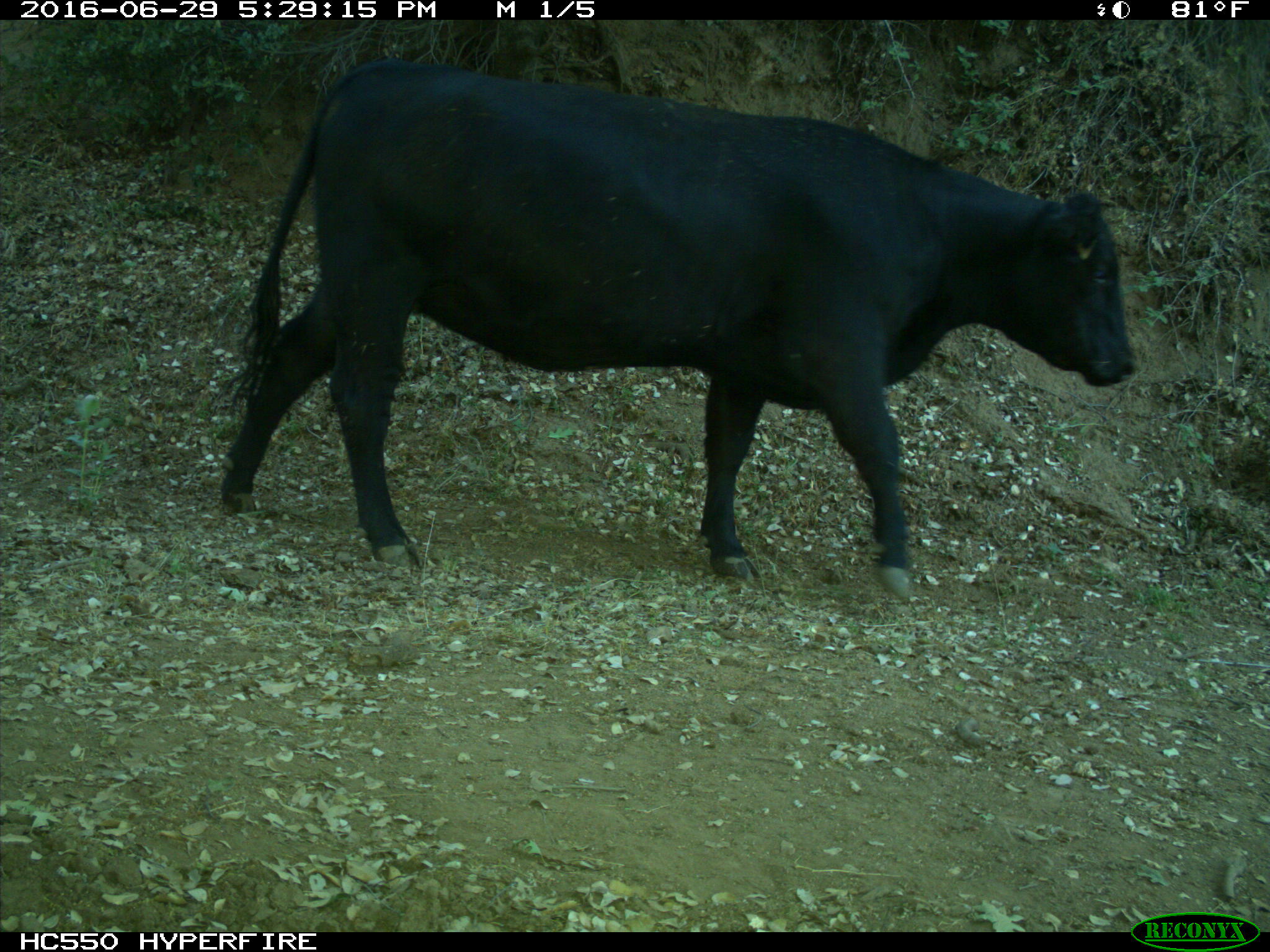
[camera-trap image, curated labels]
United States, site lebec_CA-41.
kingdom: Animalia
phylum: Chordata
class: Mammalia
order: Artiodactyla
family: Bovidae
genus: Bos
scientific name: Bos taurus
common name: domestic cow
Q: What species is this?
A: Bos taurus (domestic cow).